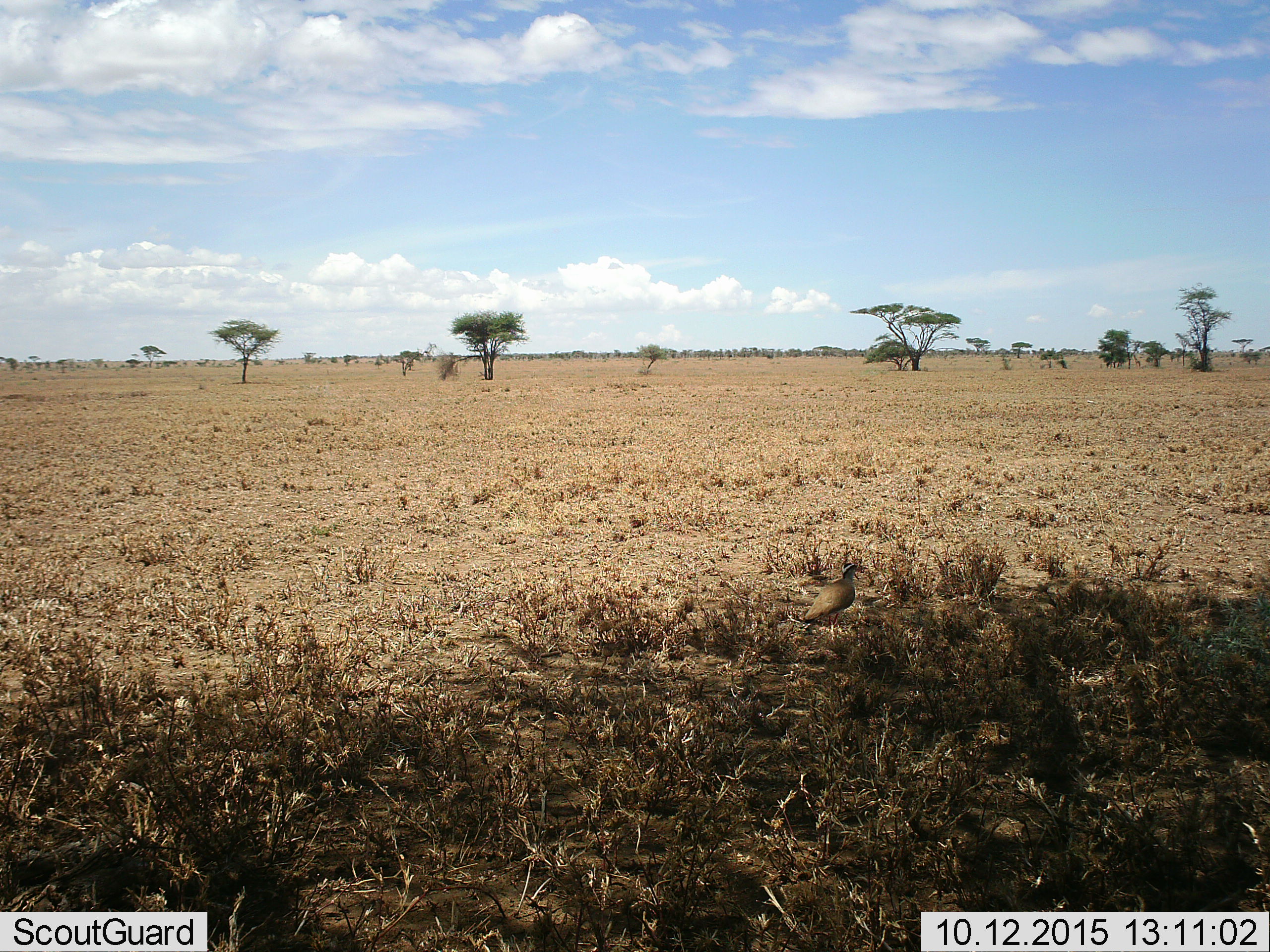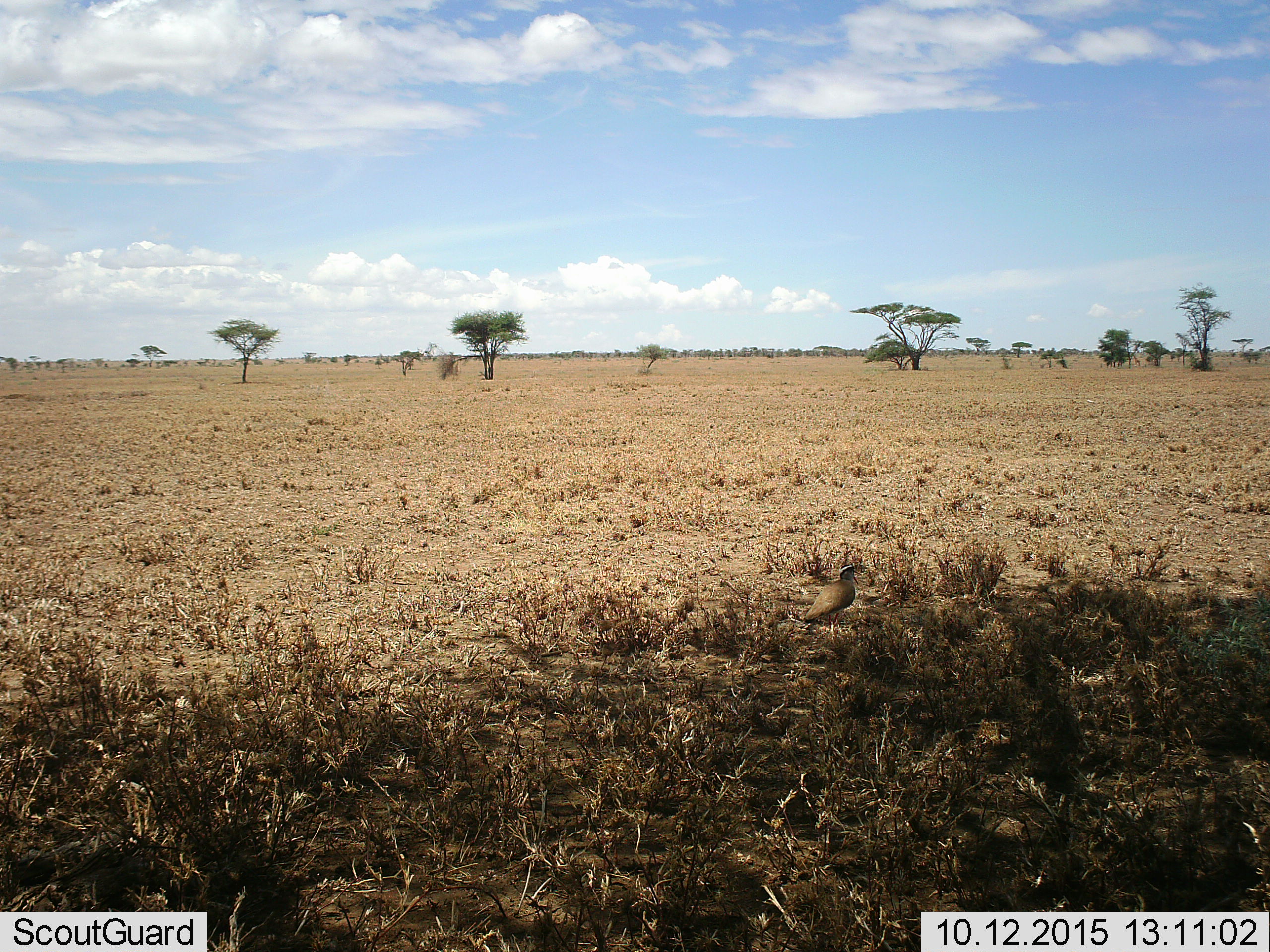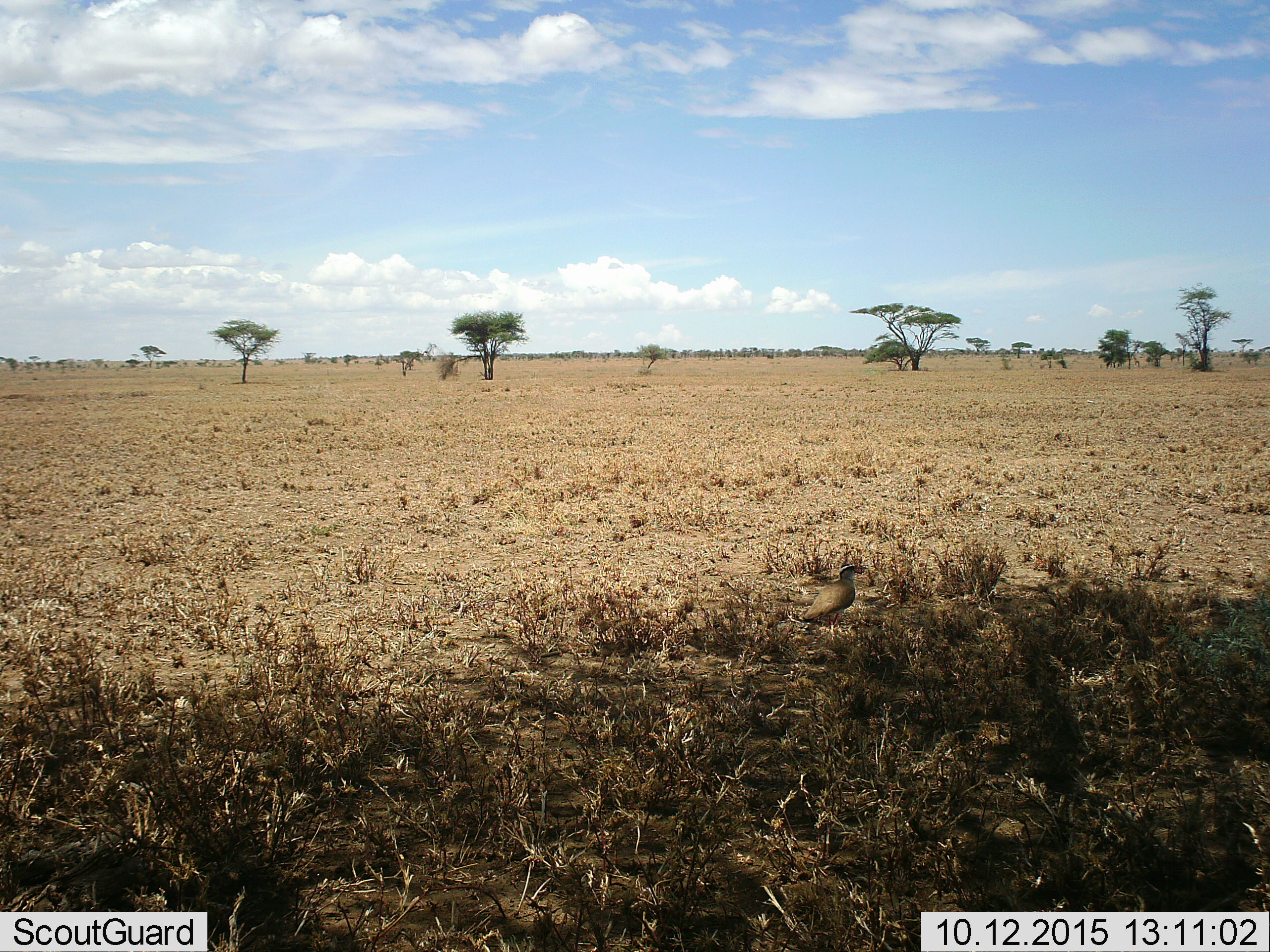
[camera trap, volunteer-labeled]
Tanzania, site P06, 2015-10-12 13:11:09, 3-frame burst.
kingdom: Animalia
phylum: Chordata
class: Aves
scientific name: Aves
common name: bird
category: otherbird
Otherbird (bird) (Aves), count 1. Behavior (volunteer vote fractions): standing 100%, resting 0%, moving 0%, interacting 0%. Young present (vote fraction): 0%. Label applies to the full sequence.